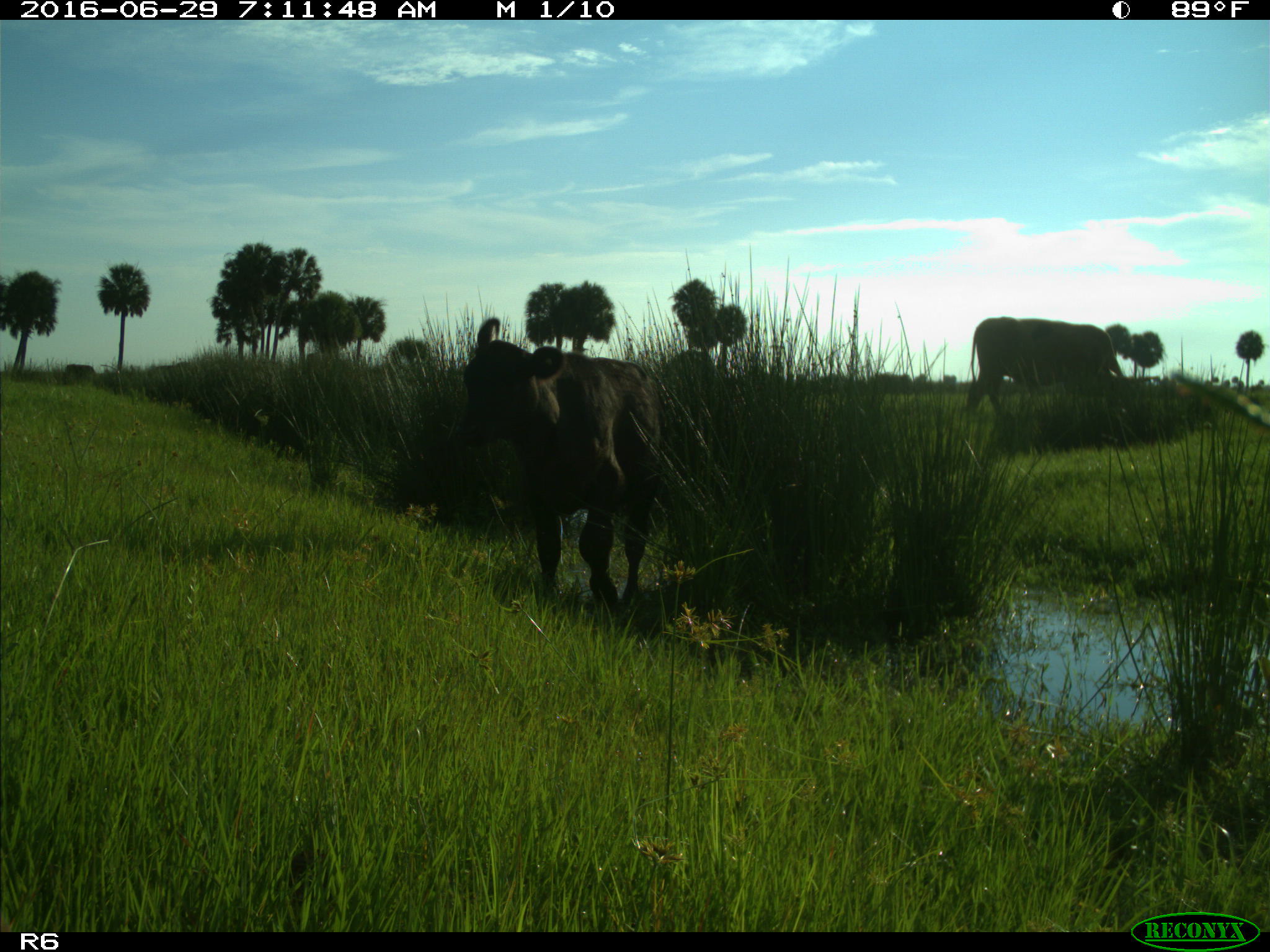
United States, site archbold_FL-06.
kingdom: Animalia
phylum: Chordata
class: Mammalia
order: Artiodactyla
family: Bovidae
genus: Bos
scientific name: Bos taurus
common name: domestic cow